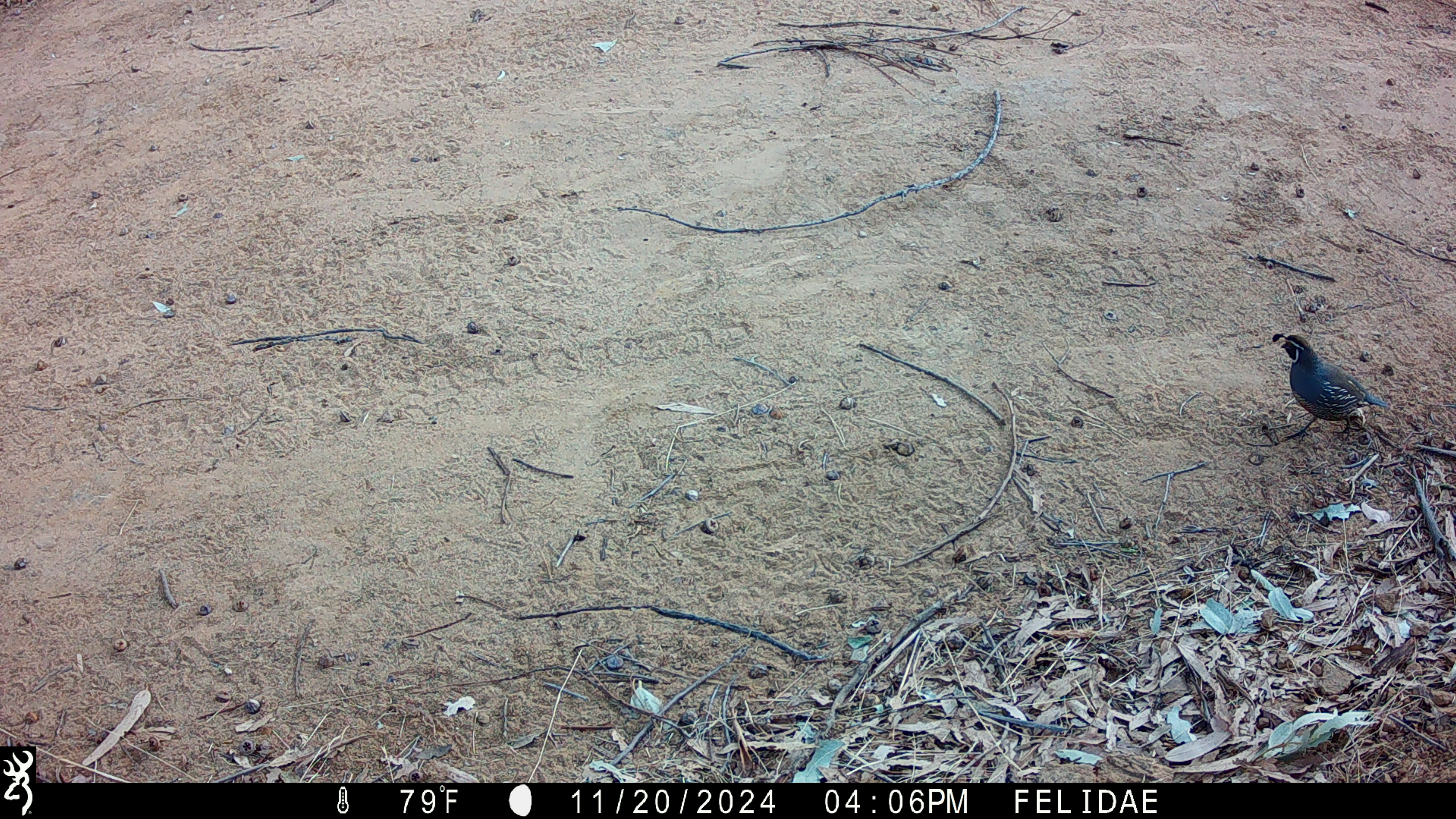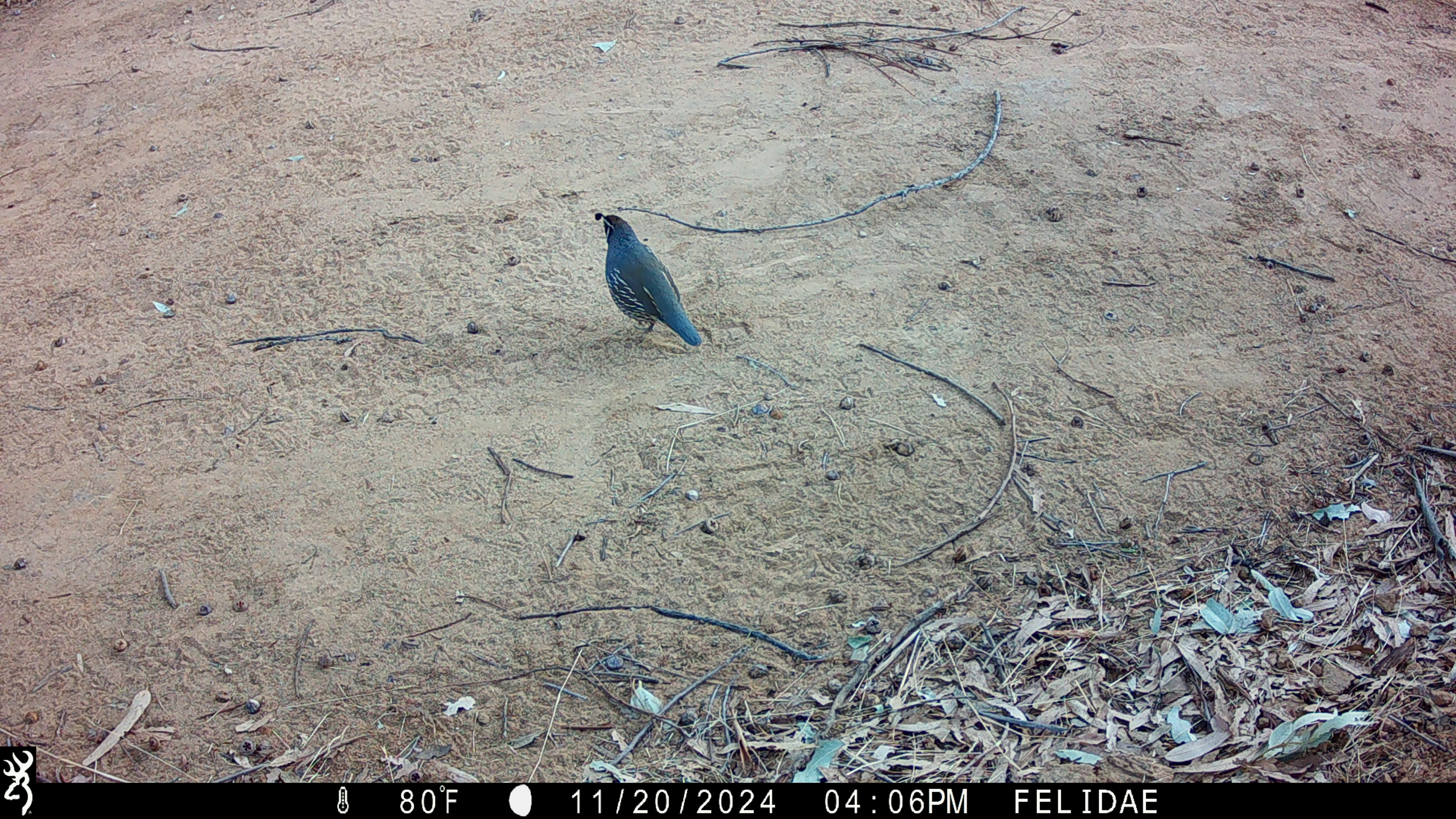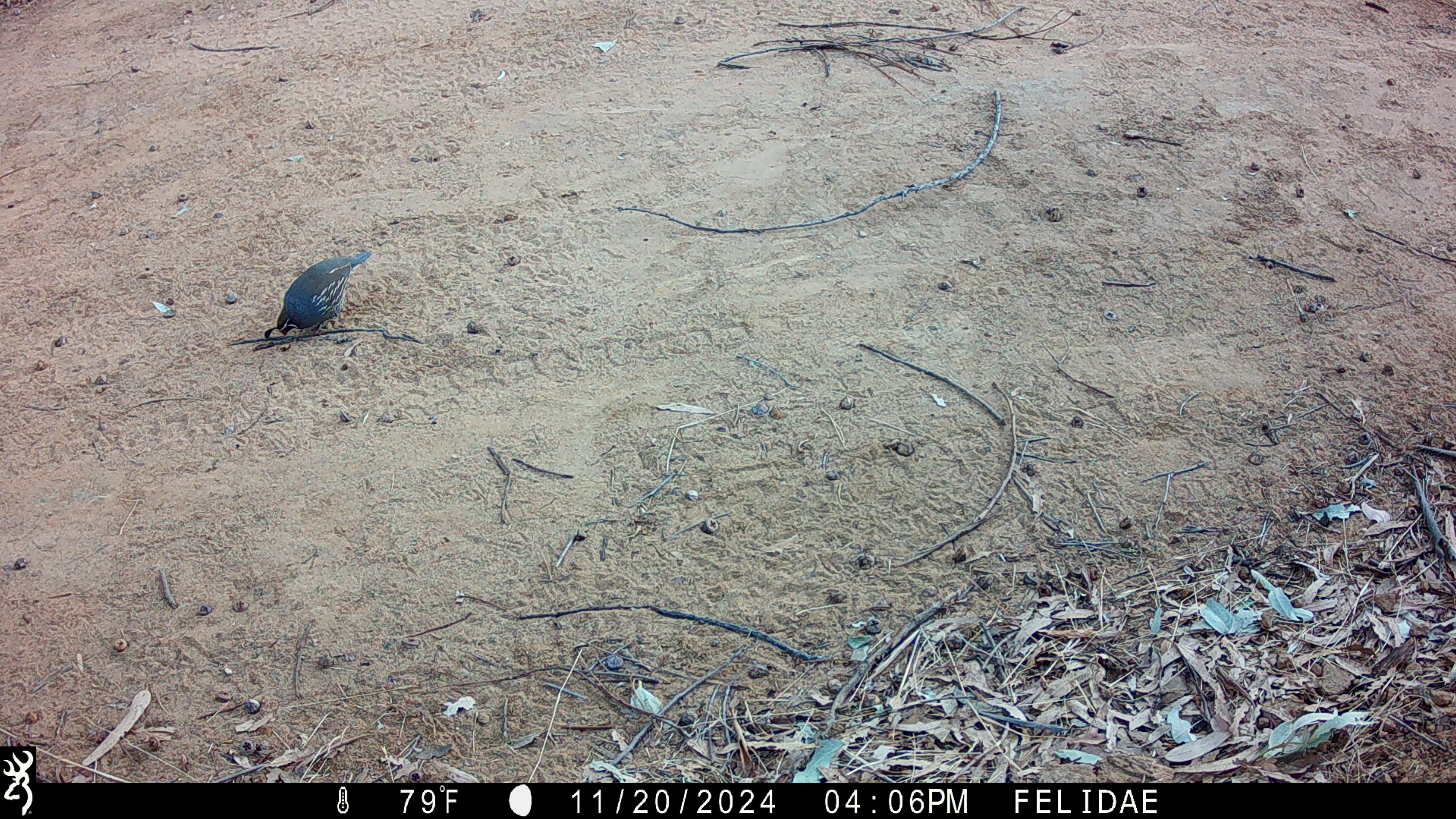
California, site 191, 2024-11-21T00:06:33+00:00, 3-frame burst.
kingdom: Animalia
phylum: Chordata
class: Aves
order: Galliformes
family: Odontophoridae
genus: Callipepla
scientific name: Callipepla californica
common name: california quail